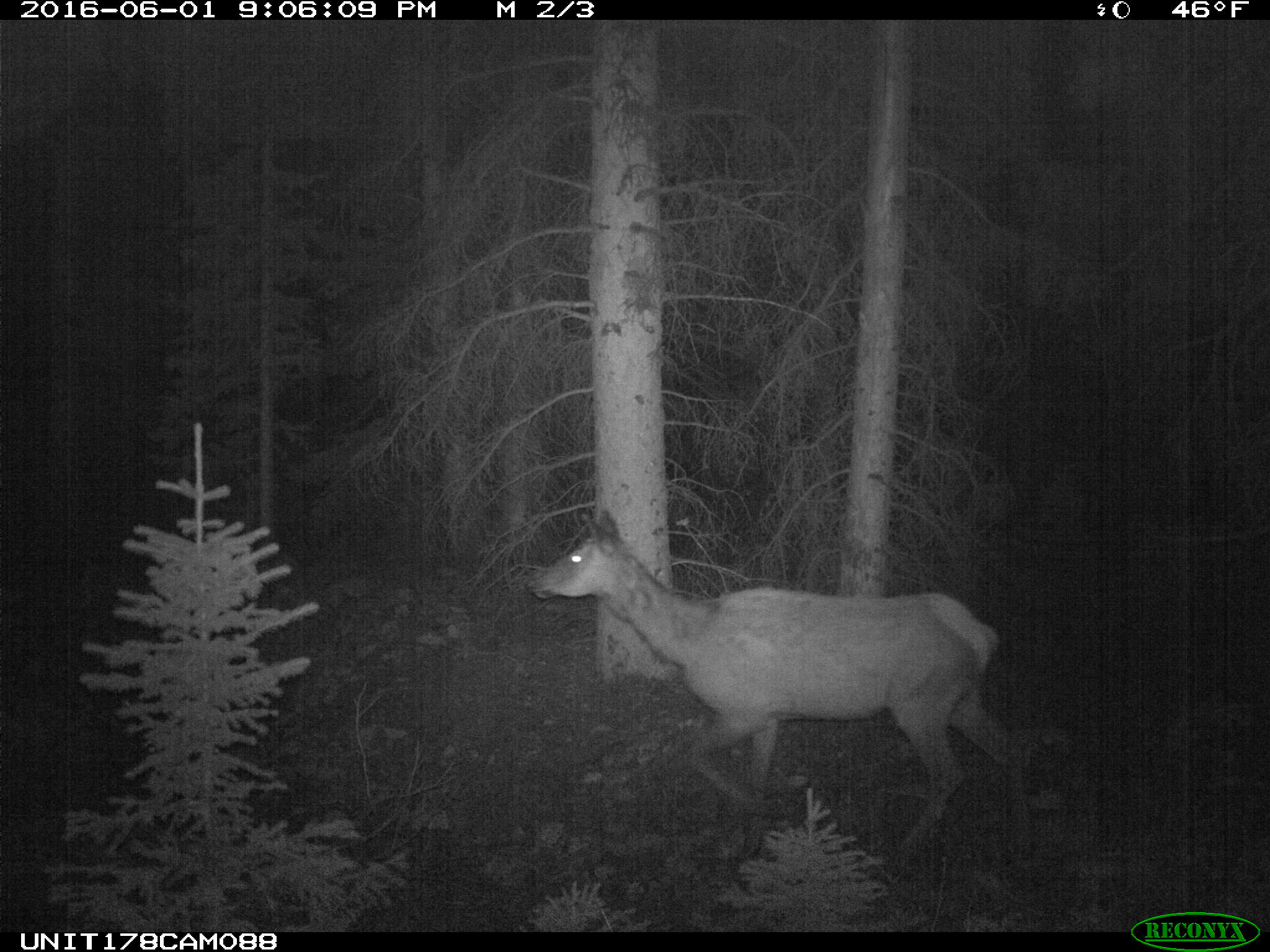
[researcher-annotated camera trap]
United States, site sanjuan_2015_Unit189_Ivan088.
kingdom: Animalia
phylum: Chordata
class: Mammalia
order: Artiodactyla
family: Cervidae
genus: Cervus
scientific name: Cervus elaphus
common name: red deer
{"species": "Cervus elaphus (red deer)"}